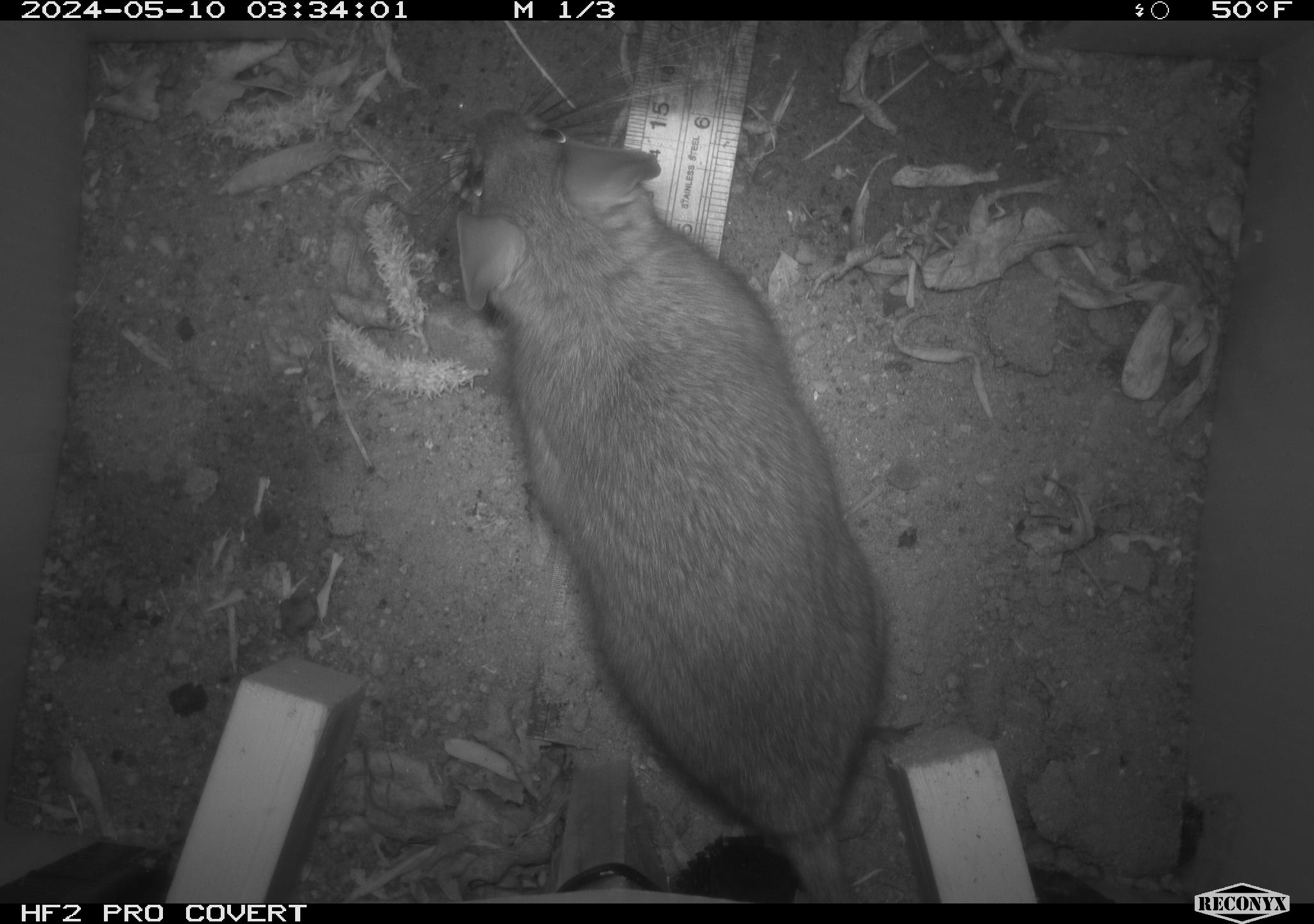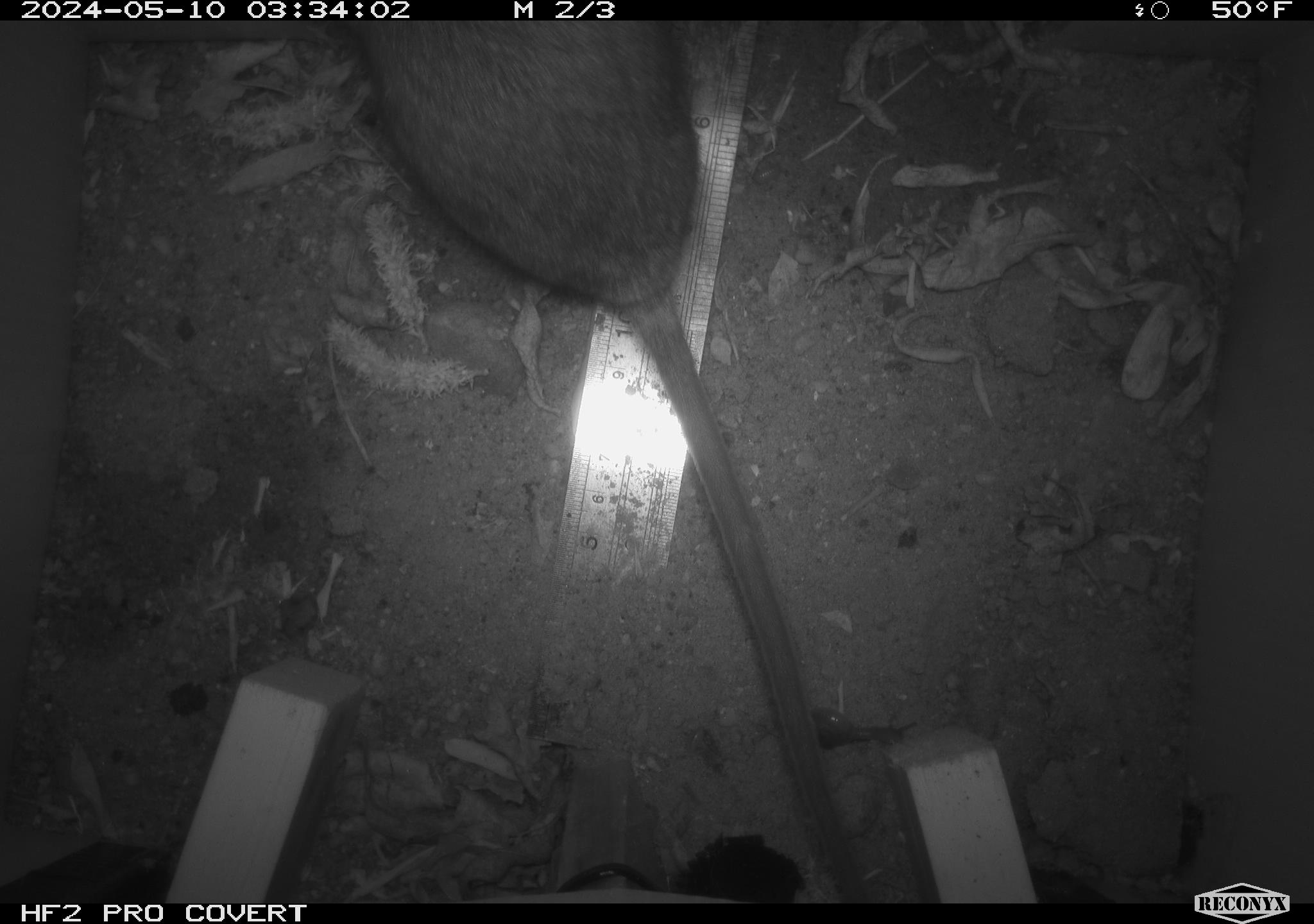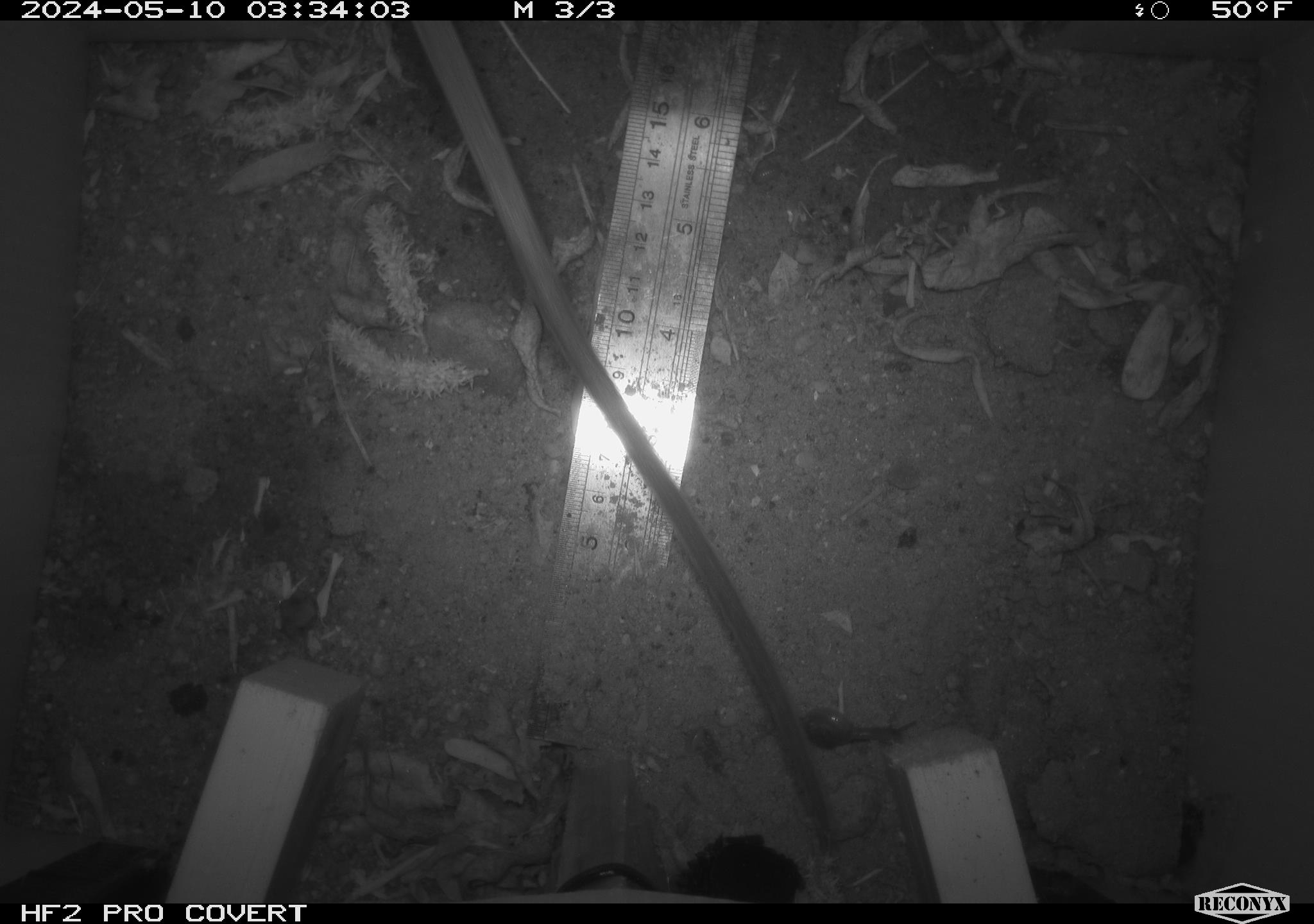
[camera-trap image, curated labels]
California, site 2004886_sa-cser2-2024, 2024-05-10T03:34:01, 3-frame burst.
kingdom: Animalia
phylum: Chordata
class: Mammalia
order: Rodentia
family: Muridae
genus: Rattus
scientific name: Rattus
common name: rat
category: rattus species